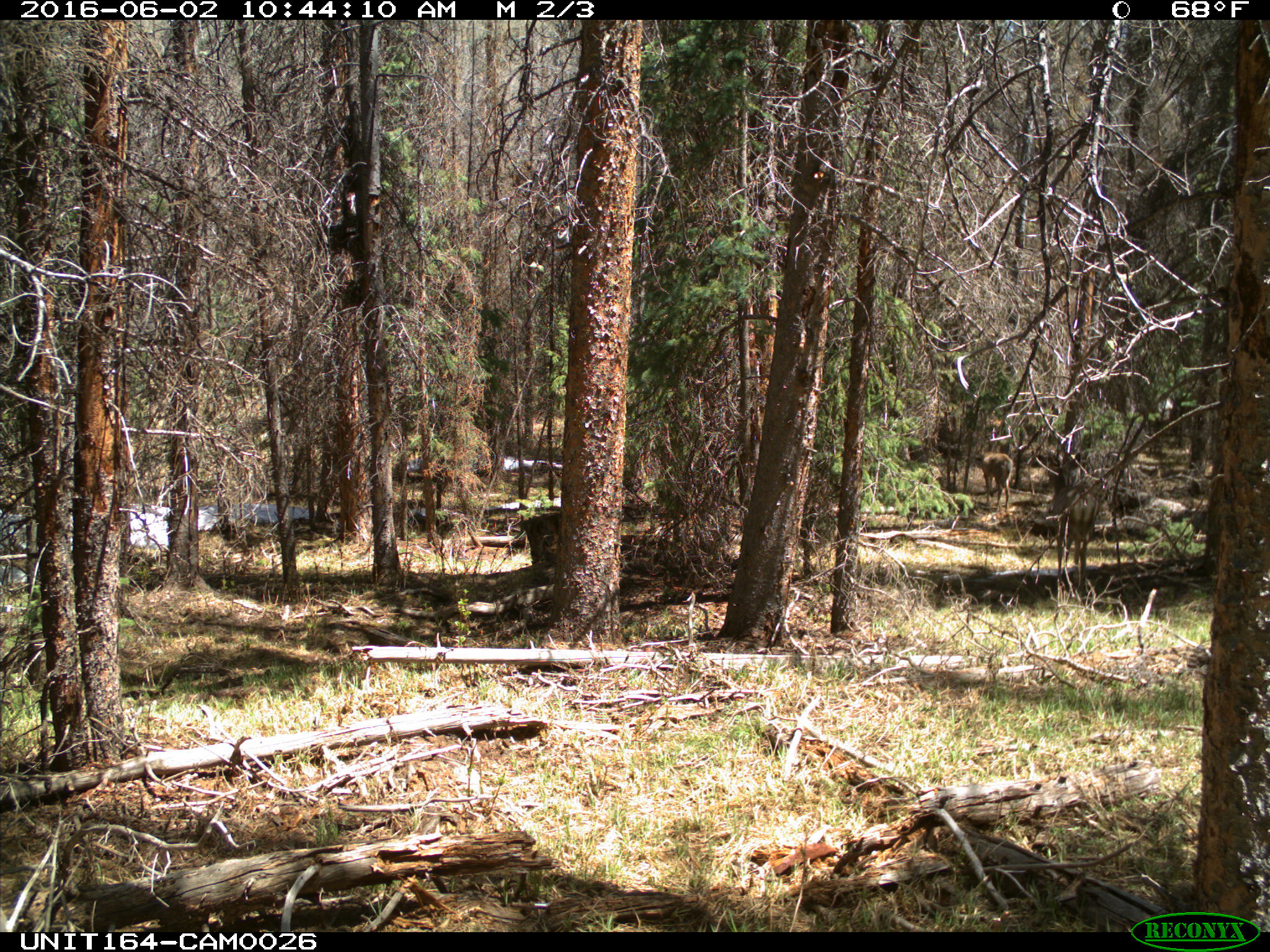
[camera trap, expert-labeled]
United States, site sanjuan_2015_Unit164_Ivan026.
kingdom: Animalia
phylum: Chordata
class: Mammalia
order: Artiodactyla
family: Cervidae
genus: Odocoileus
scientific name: Odocoileus hemionus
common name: mule deer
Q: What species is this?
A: Odocoileus hemionus (mule deer).